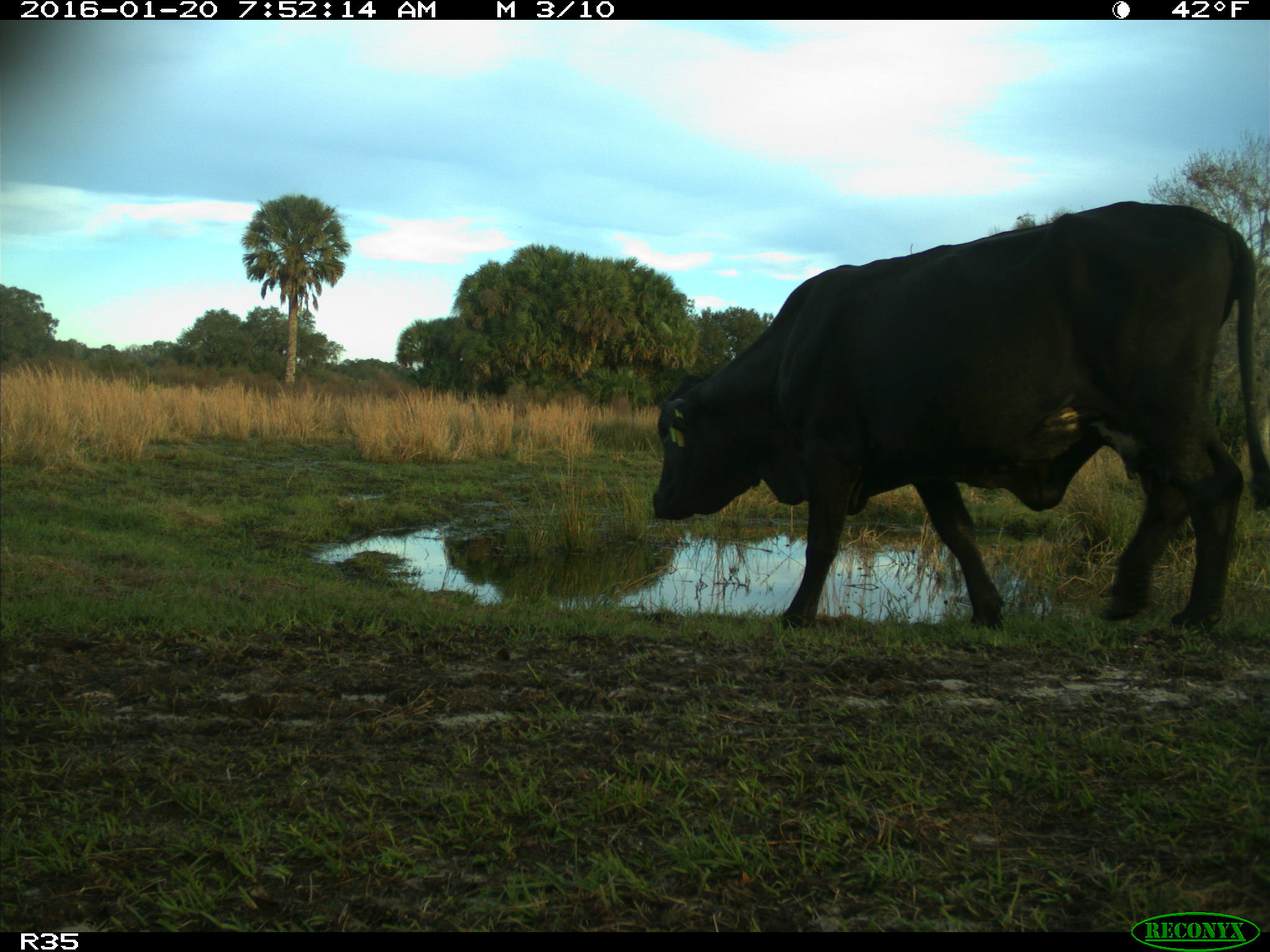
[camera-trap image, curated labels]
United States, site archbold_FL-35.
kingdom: Animalia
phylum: Chordata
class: Mammalia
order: Artiodactyla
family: Bovidae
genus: Bos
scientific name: Bos taurus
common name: domestic cow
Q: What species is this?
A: Bos taurus (domestic cow).